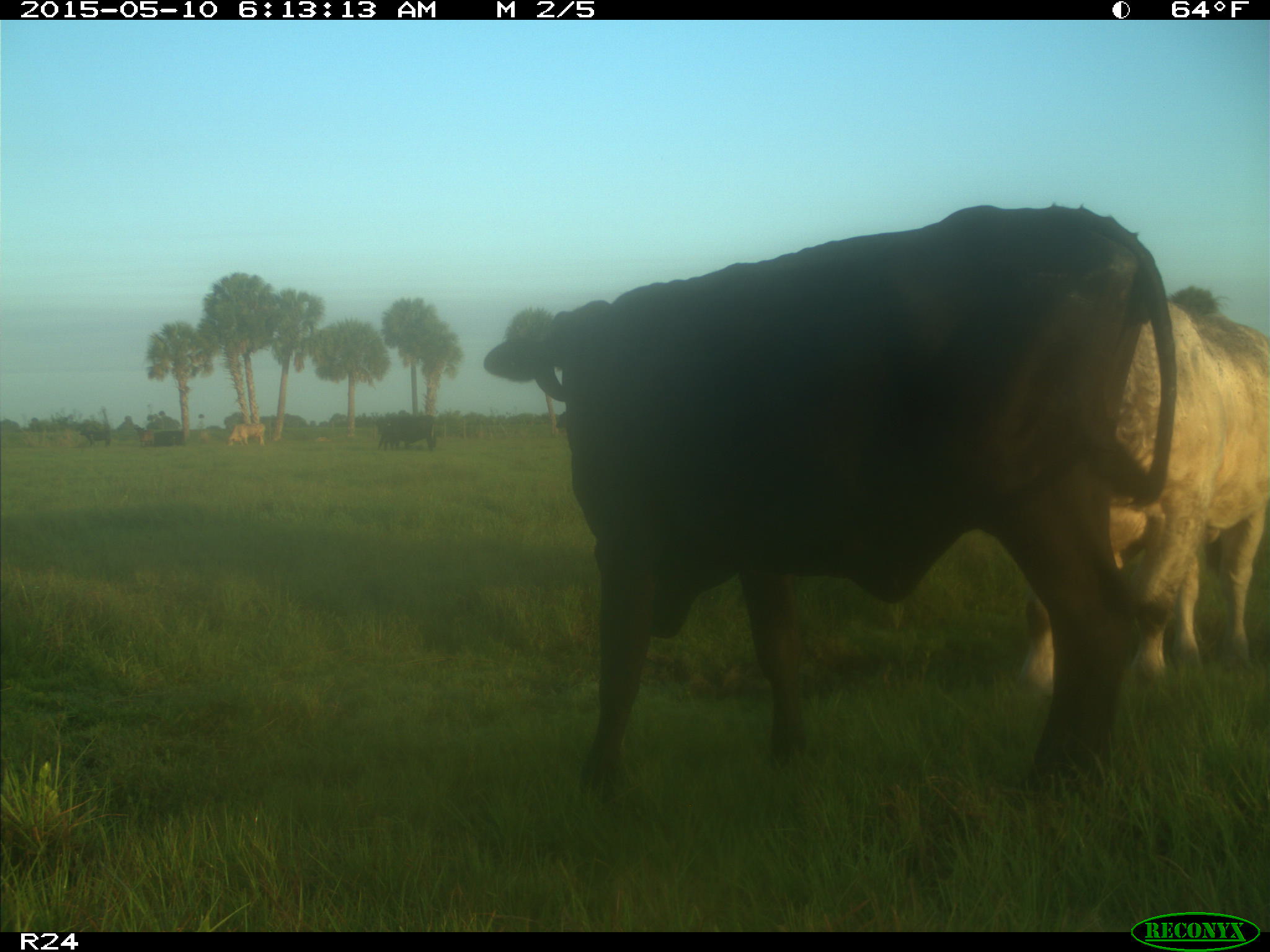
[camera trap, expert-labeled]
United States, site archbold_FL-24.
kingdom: Animalia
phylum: Chordata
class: Mammalia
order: Artiodactyla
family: Bovidae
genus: Bos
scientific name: Bos taurus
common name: domestic cow